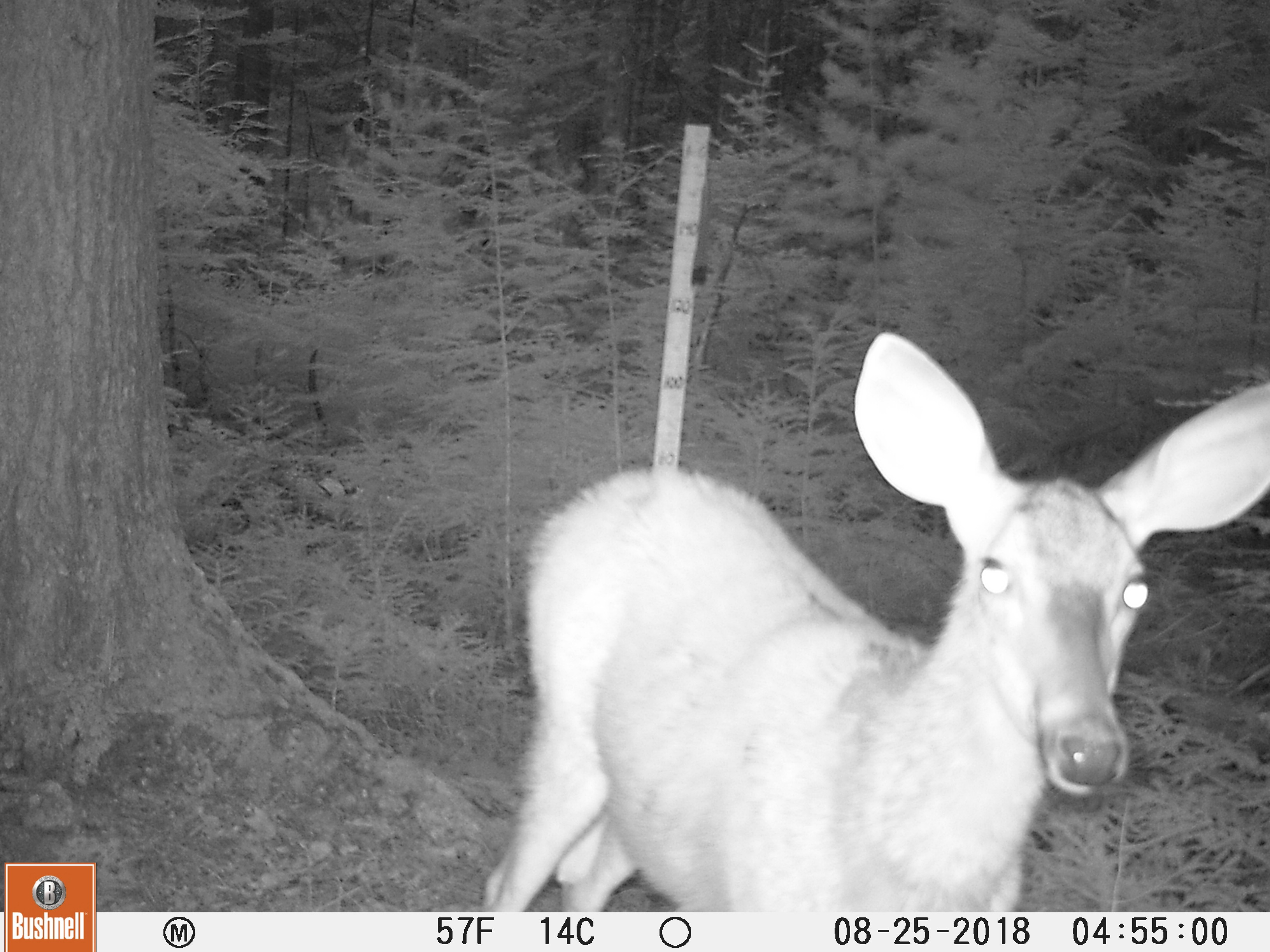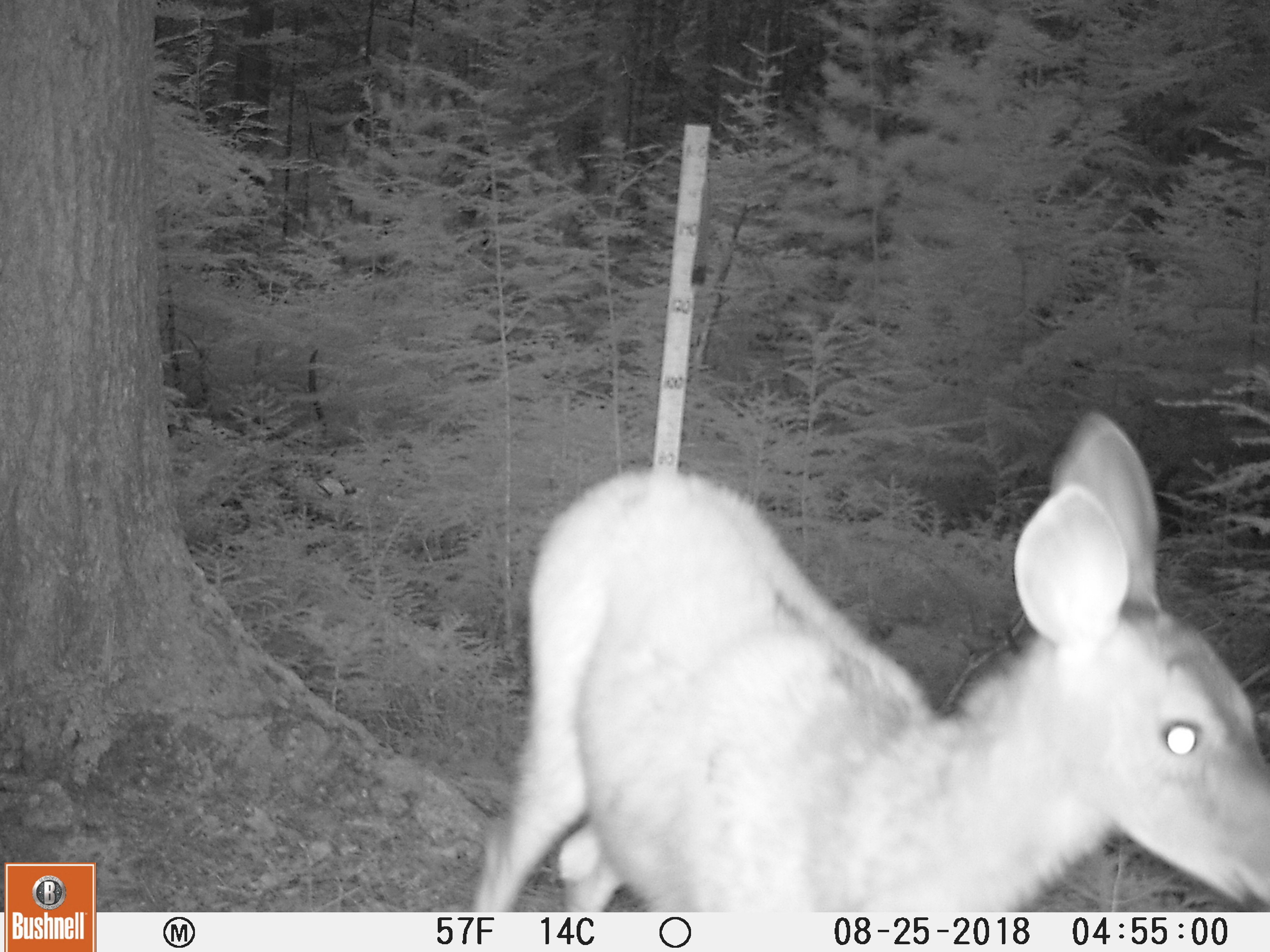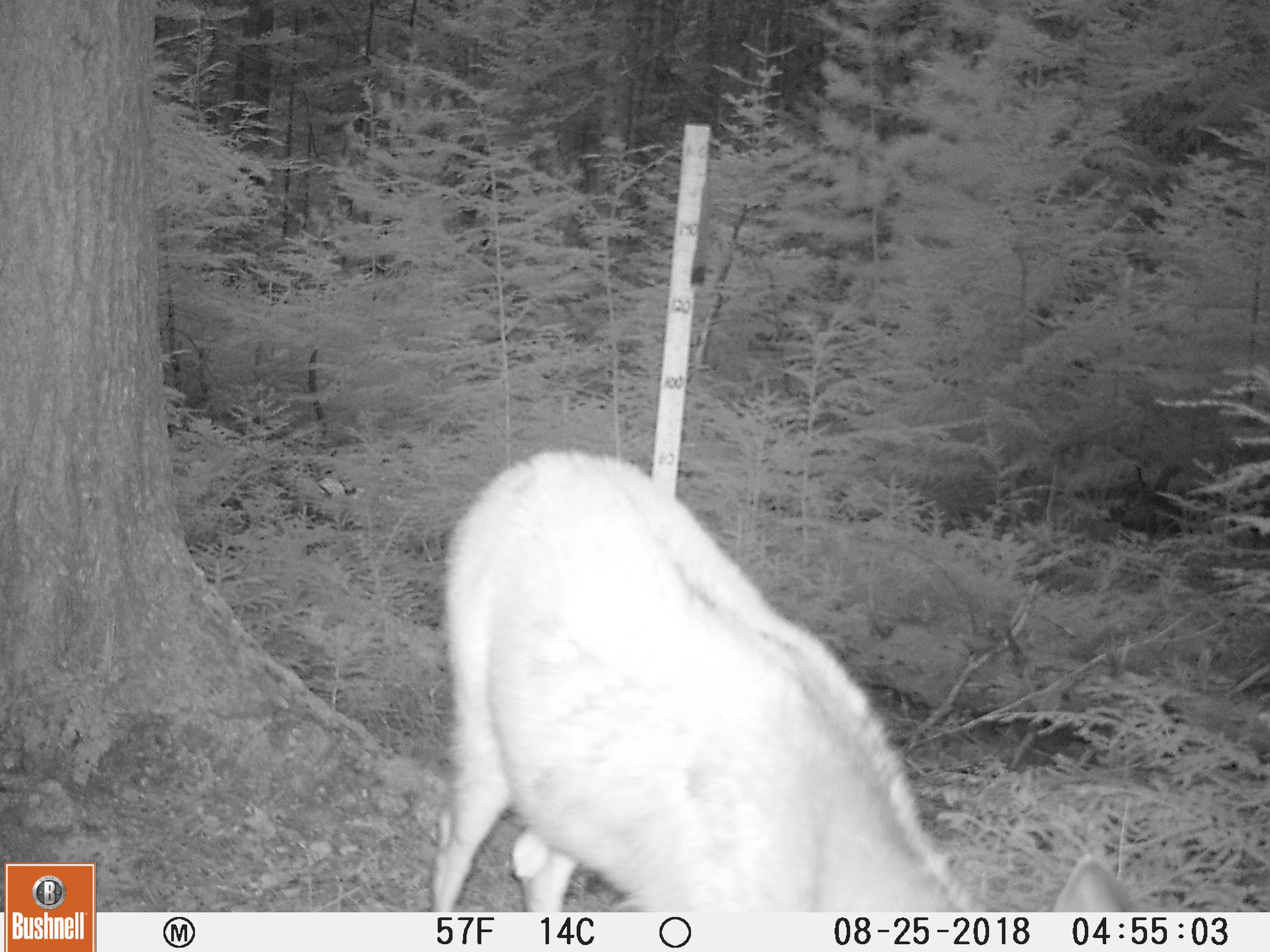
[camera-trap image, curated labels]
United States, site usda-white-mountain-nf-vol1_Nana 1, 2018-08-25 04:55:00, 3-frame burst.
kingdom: Animalia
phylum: Chordata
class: Mammalia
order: Artiodactyla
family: Cervidae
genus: Odocoileus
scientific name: Odocoileus virginianus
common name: white-tailed deer